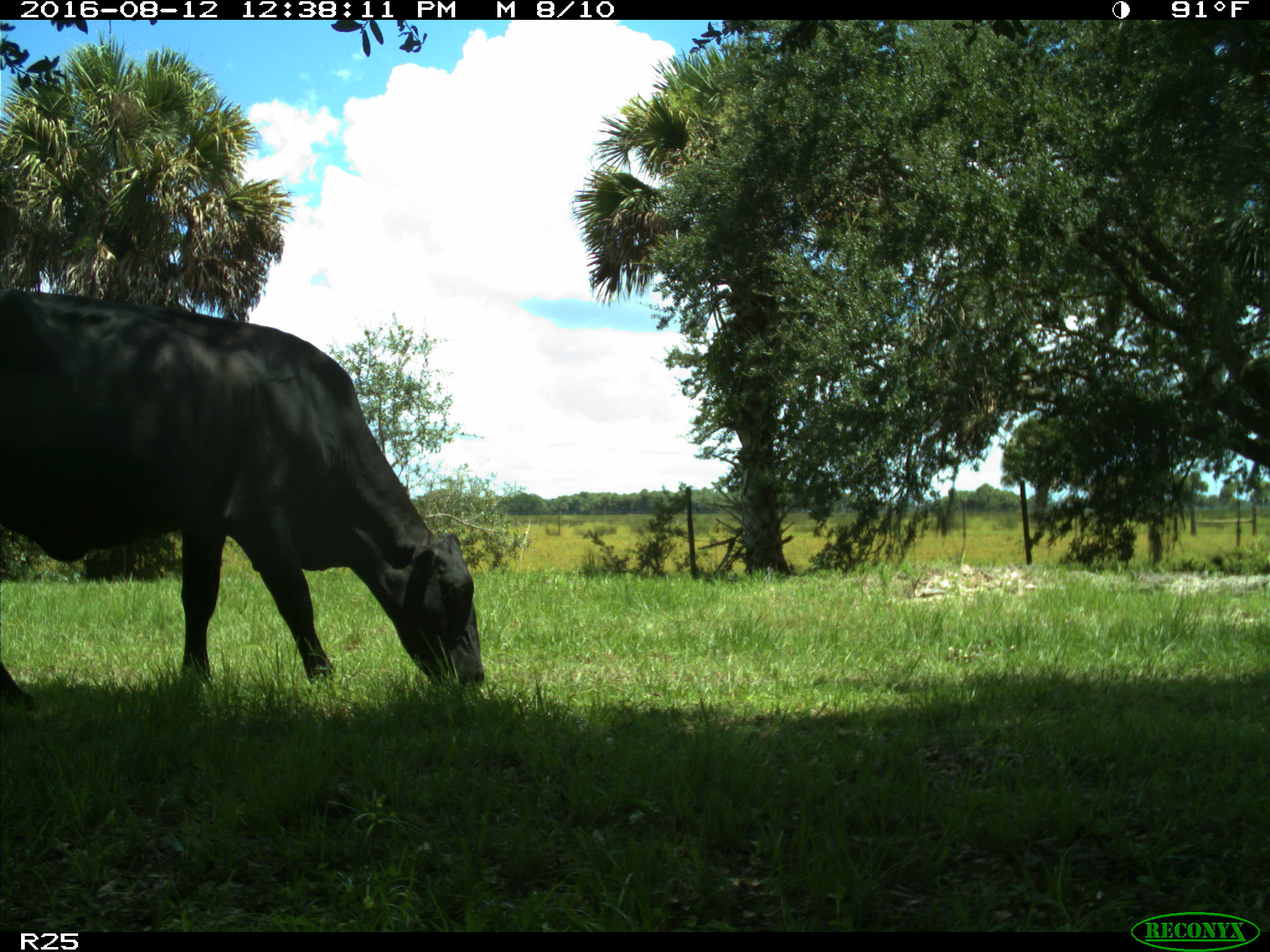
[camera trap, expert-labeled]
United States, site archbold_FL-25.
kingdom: Animalia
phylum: Chordata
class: Mammalia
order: Artiodactyla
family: Bovidae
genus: Bos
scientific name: Bos taurus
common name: domestic cow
Bos taurus (domestic cow).